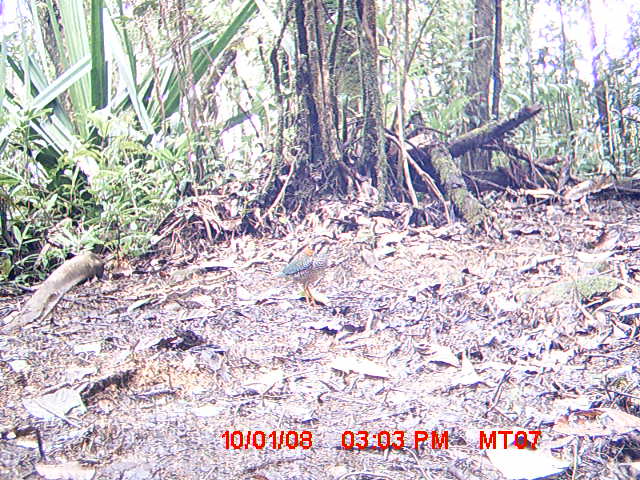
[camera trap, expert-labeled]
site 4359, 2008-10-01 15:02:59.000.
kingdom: Animalia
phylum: Chordata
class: Aves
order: Coraciiformes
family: Brachypteraciidae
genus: Brachypteracias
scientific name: Brachypteracias squamiger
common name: scaly ground-roller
Brachypteracias squamiger (scaly ground-roller), count 2.